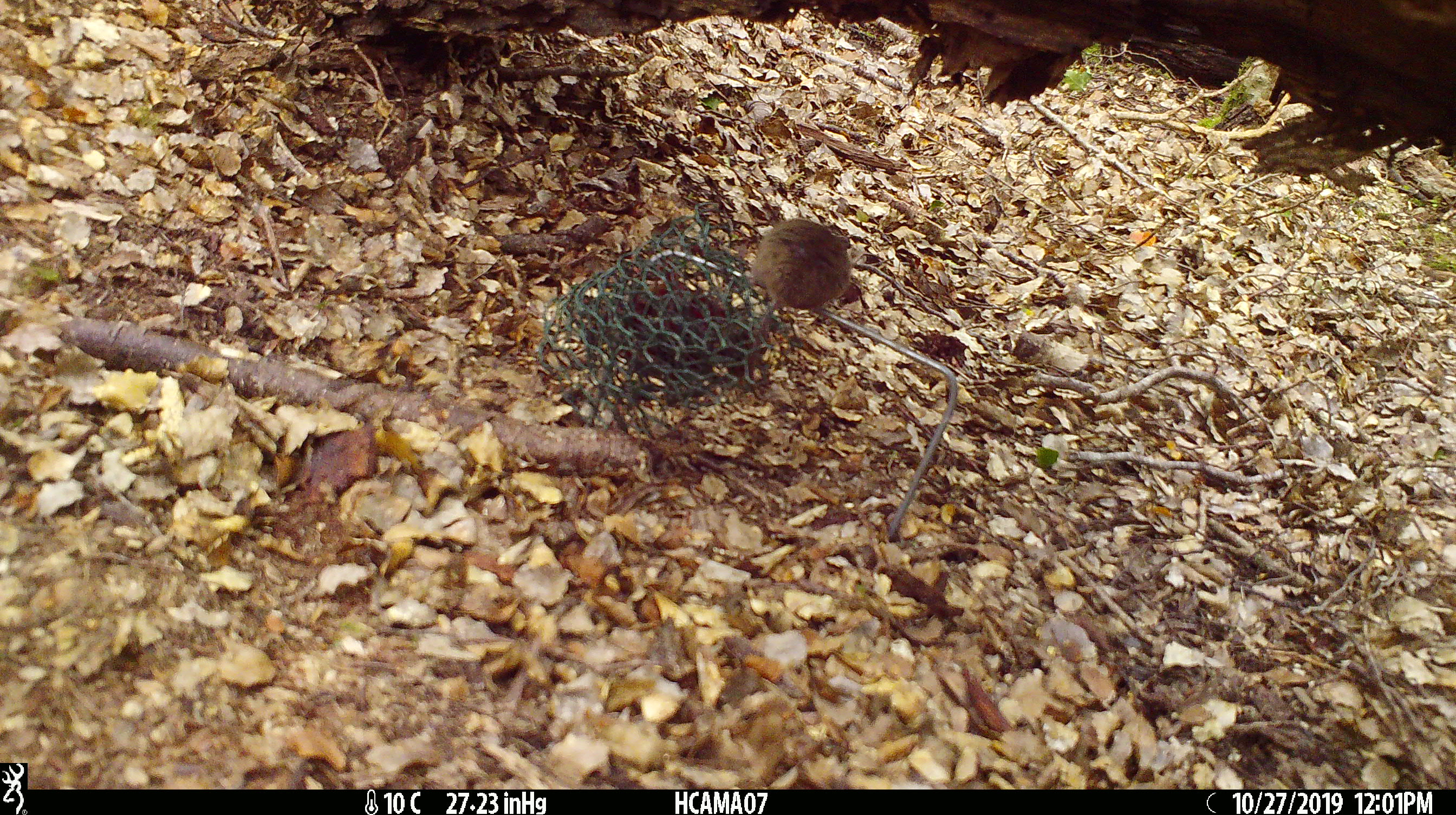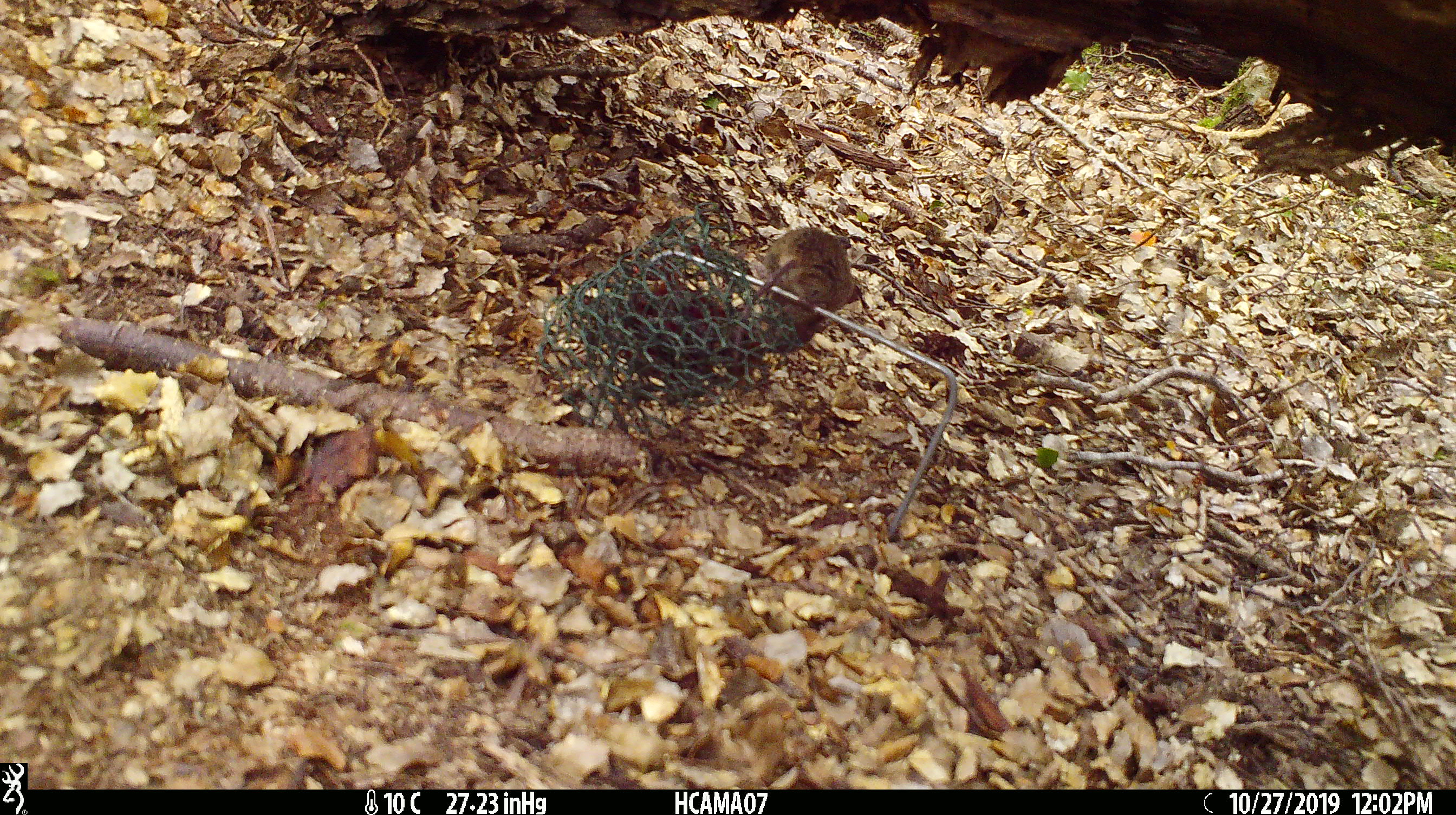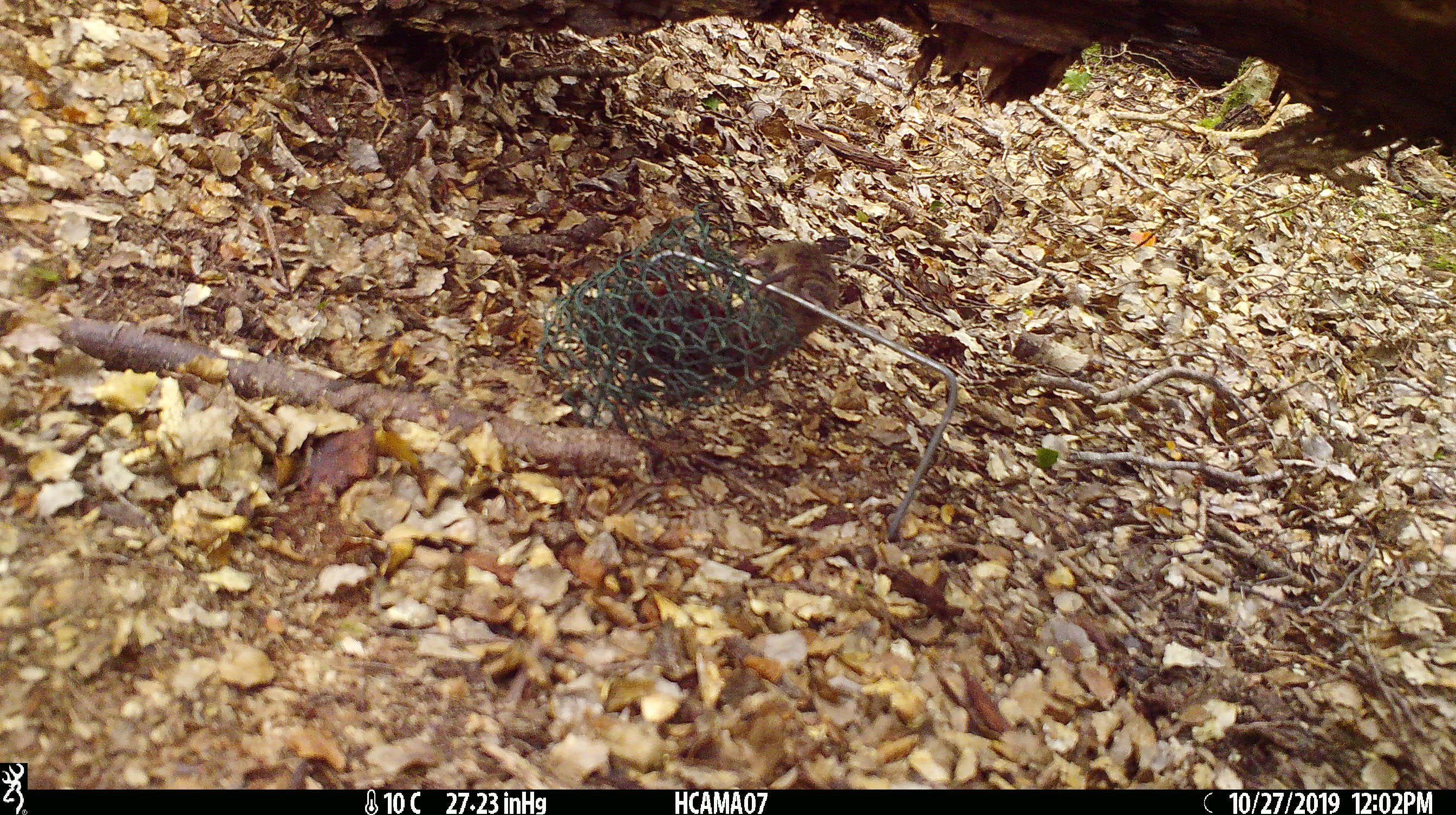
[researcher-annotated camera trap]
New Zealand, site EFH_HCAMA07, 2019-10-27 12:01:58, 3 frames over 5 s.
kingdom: Animalia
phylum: Chordata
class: Mammalia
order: Rodentia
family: Muridae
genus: Mus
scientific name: Mus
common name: mouse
Mouse (Mus).